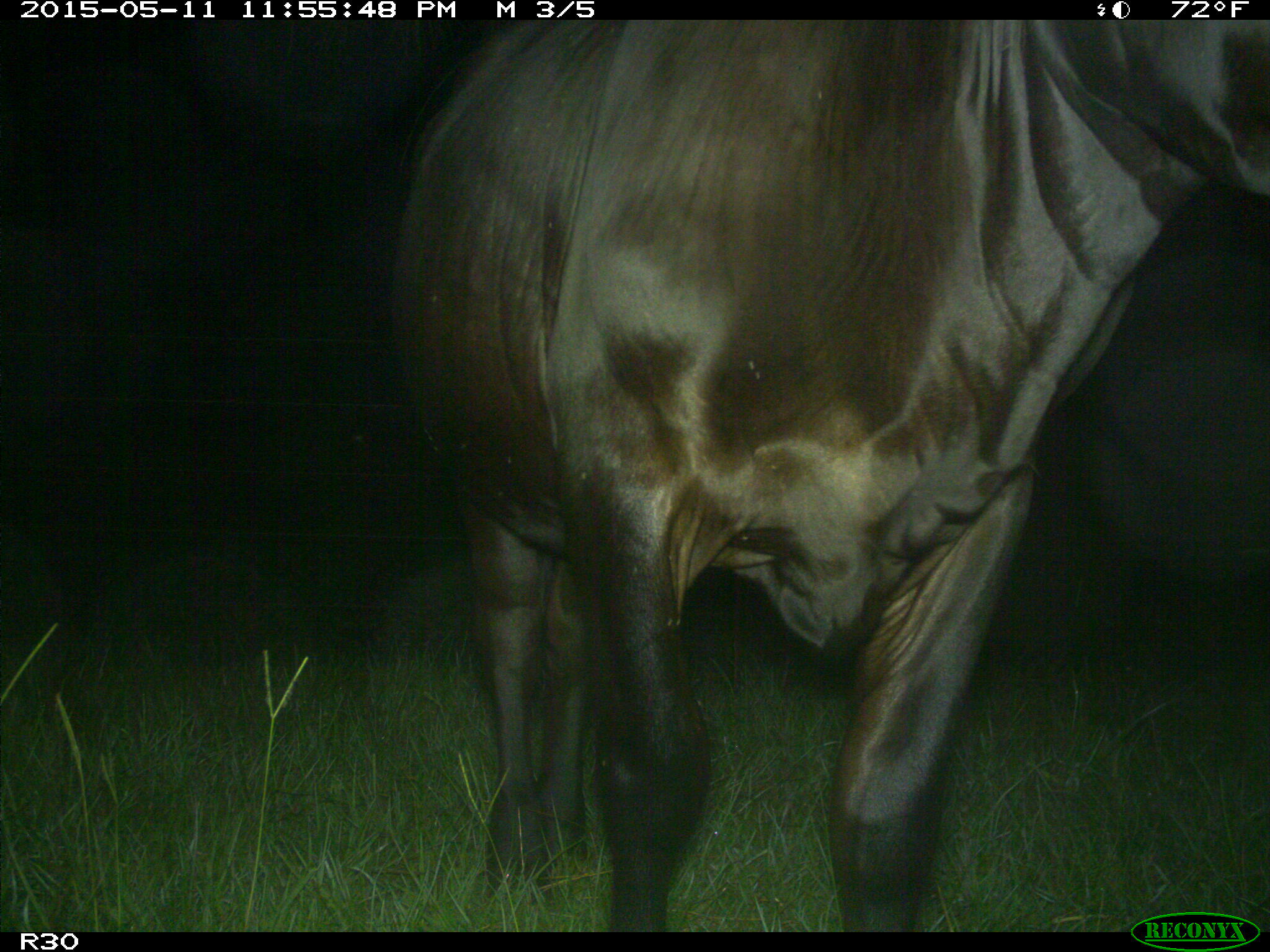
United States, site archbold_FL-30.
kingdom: Animalia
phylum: Chordata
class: Mammalia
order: Artiodactyla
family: Bovidae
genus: Bos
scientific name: Bos taurus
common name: domestic cow